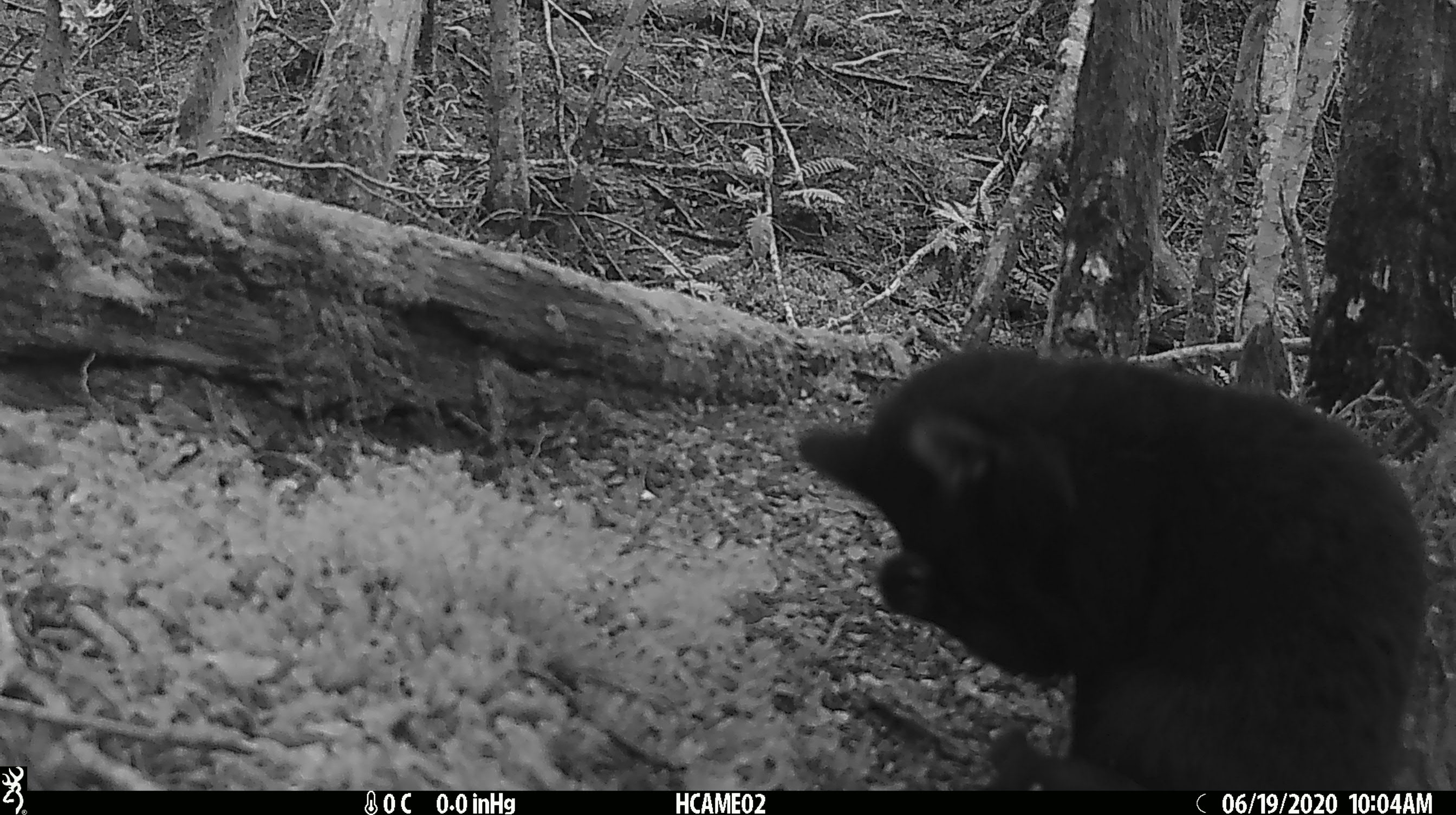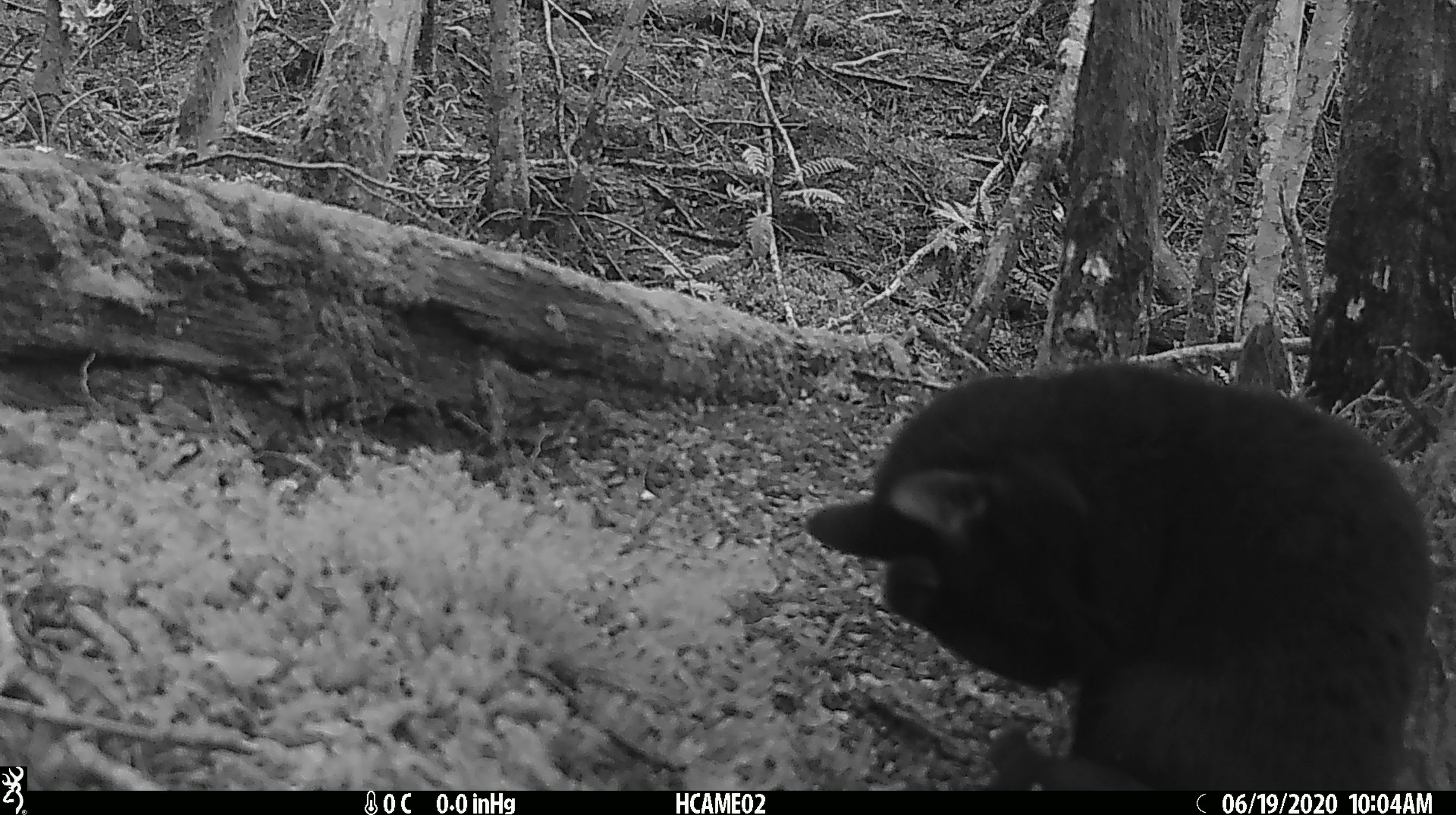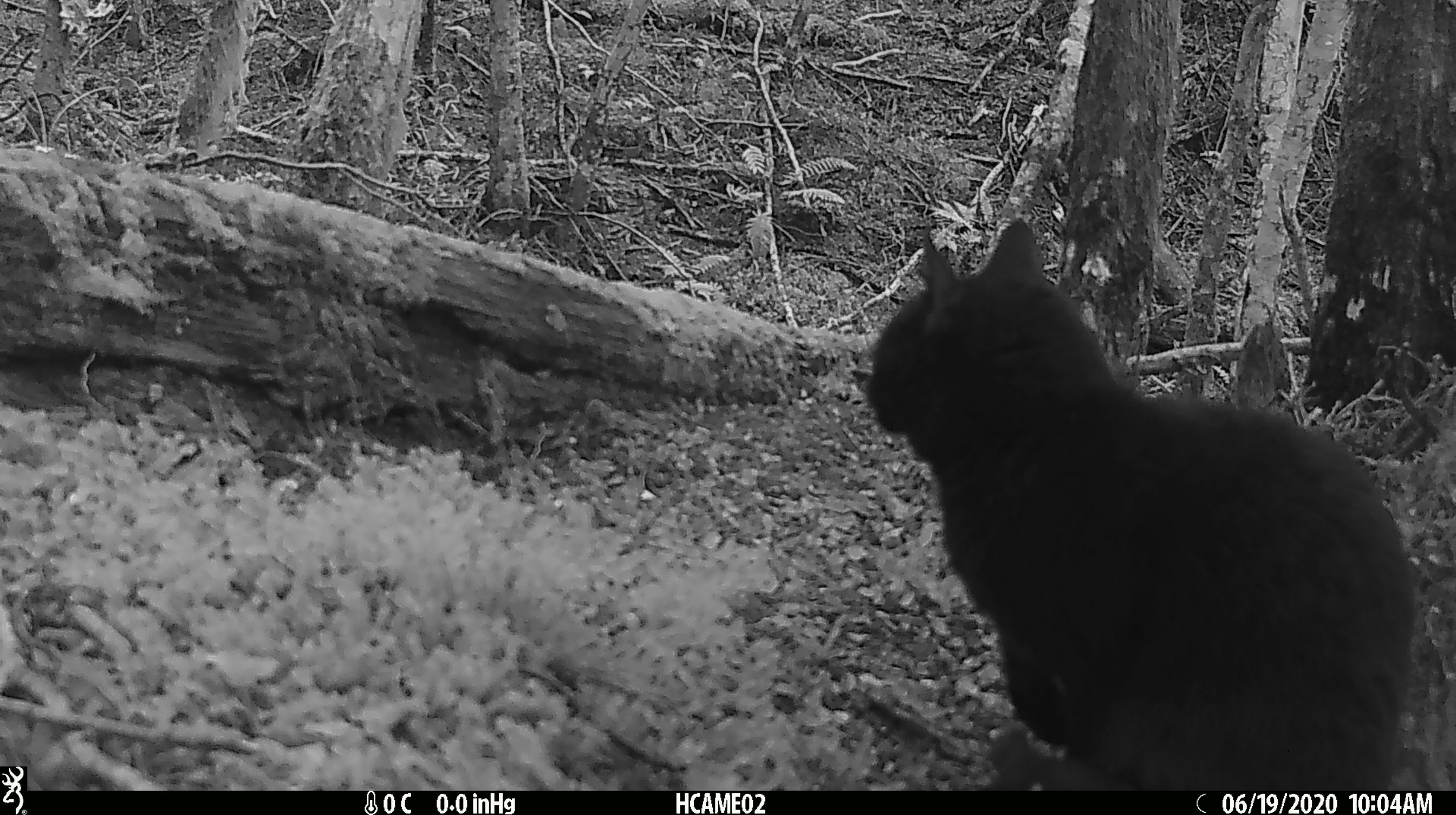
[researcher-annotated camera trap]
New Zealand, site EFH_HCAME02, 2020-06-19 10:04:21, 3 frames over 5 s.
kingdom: Animalia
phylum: Chordata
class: Mammalia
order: Carnivora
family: Felidae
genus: Felis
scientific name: Felis catus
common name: domestic cat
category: cat